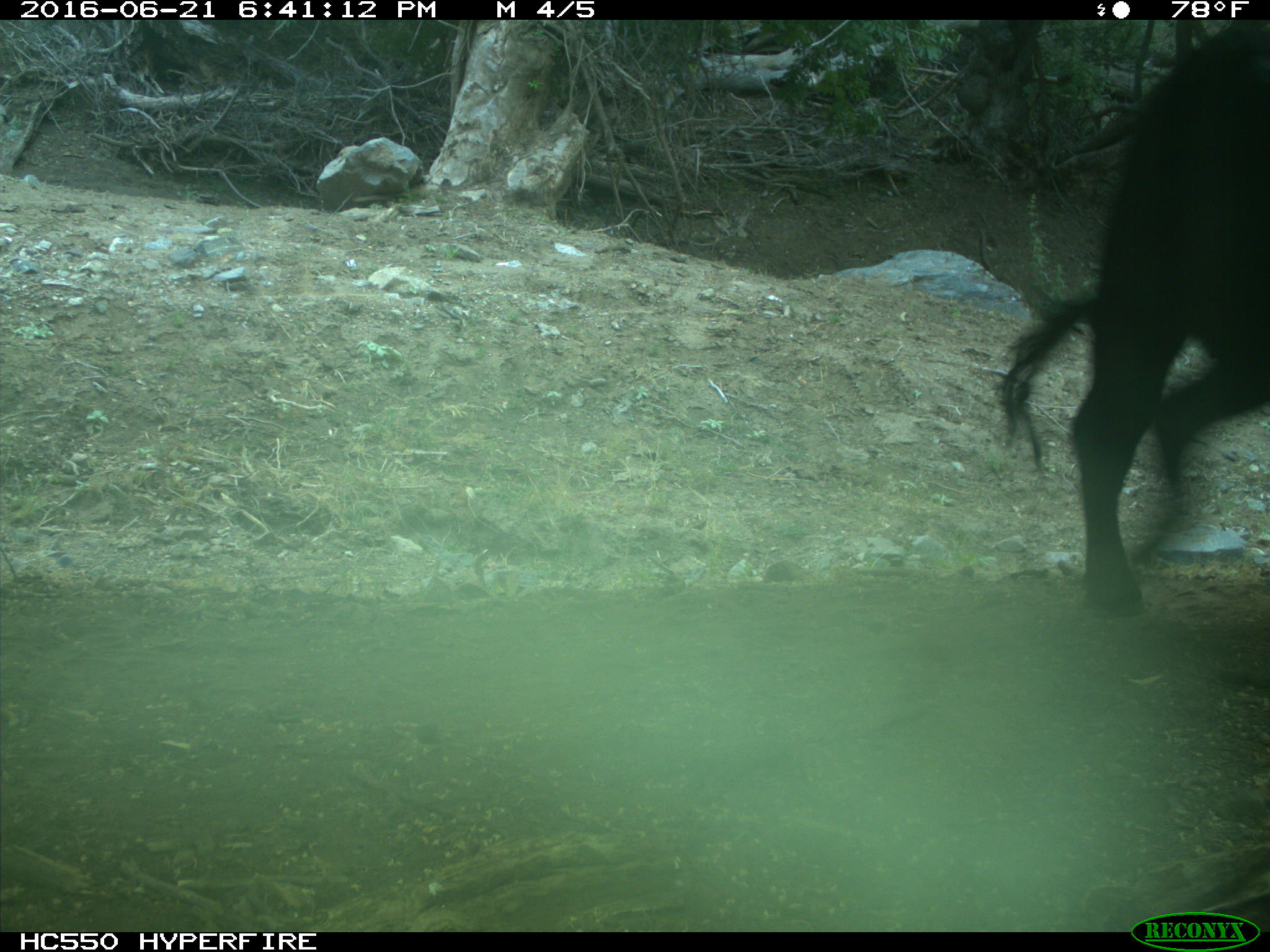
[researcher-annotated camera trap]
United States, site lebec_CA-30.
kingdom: Animalia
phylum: Chordata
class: Mammalia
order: Artiodactyla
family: Bovidae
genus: Bos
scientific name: Bos taurus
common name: domestic cow